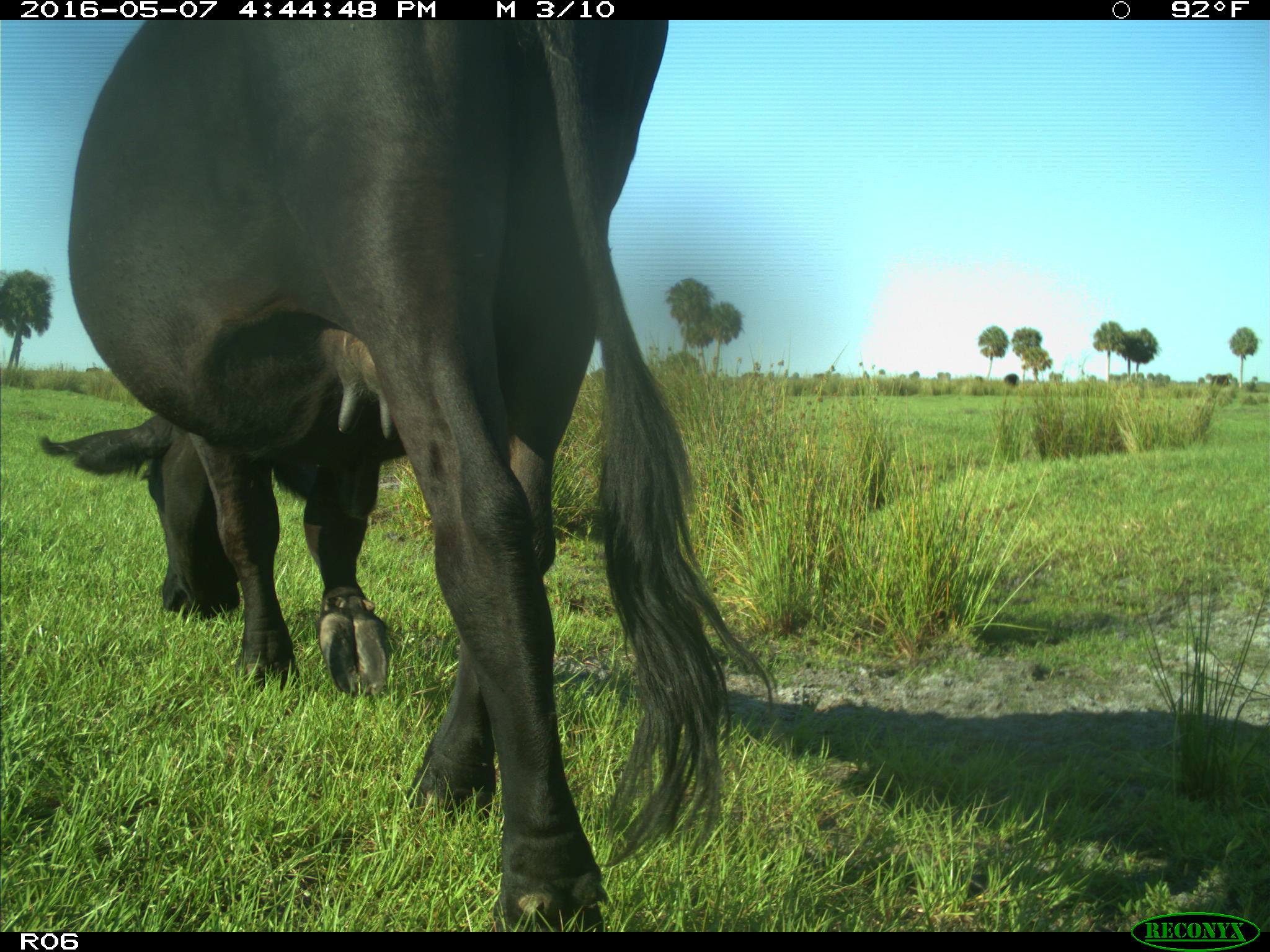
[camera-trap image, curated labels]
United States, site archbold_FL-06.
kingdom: Animalia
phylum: Chordata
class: Mammalia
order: Artiodactyla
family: Bovidae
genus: Bos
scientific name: Bos taurus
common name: domestic cow